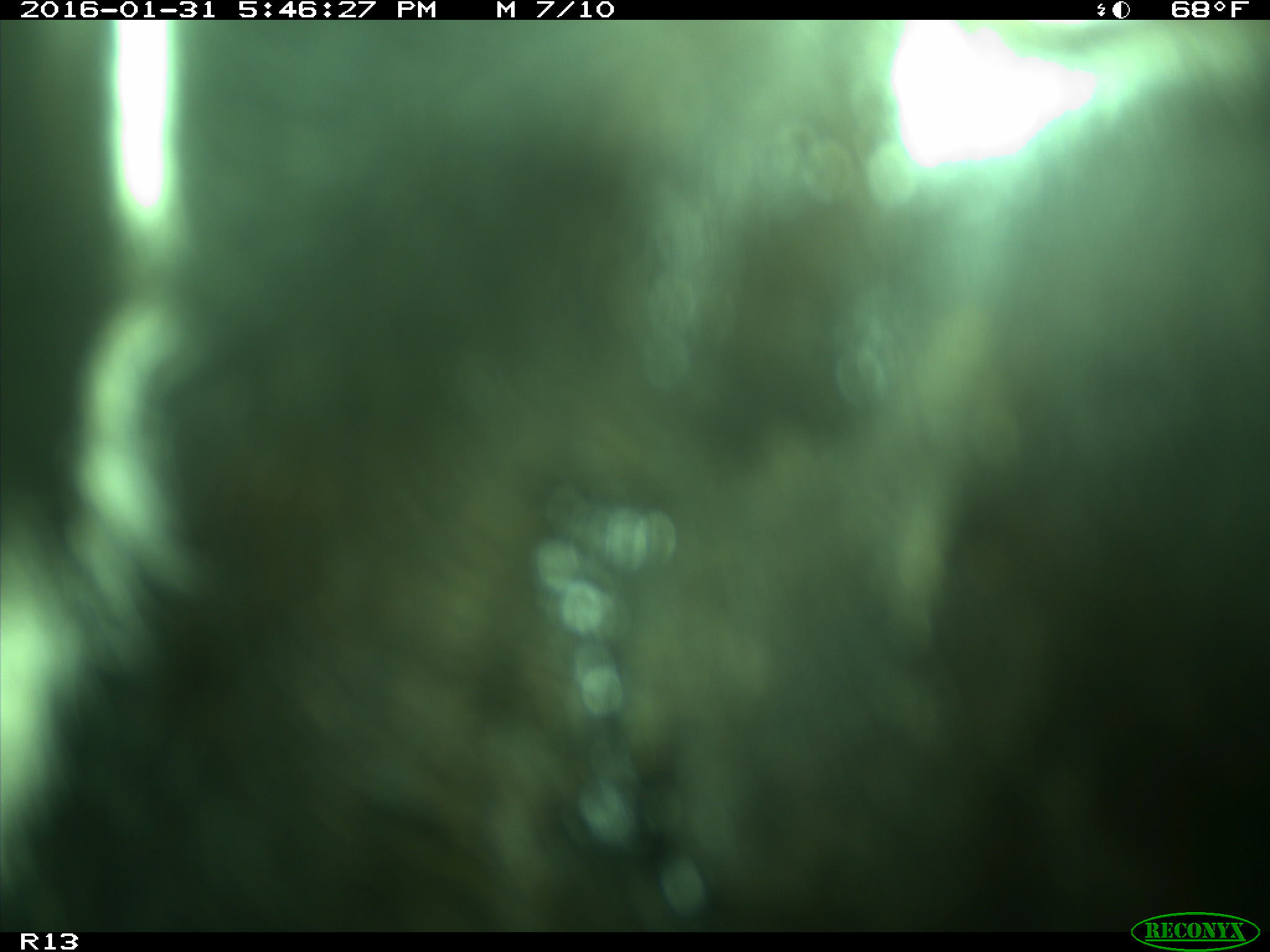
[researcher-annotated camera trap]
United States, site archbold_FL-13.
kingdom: Animalia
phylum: Chordata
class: Mammalia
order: Artiodactyla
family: Bovidae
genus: Bos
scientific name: Bos taurus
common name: domestic cow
Bos taurus (domestic cow).